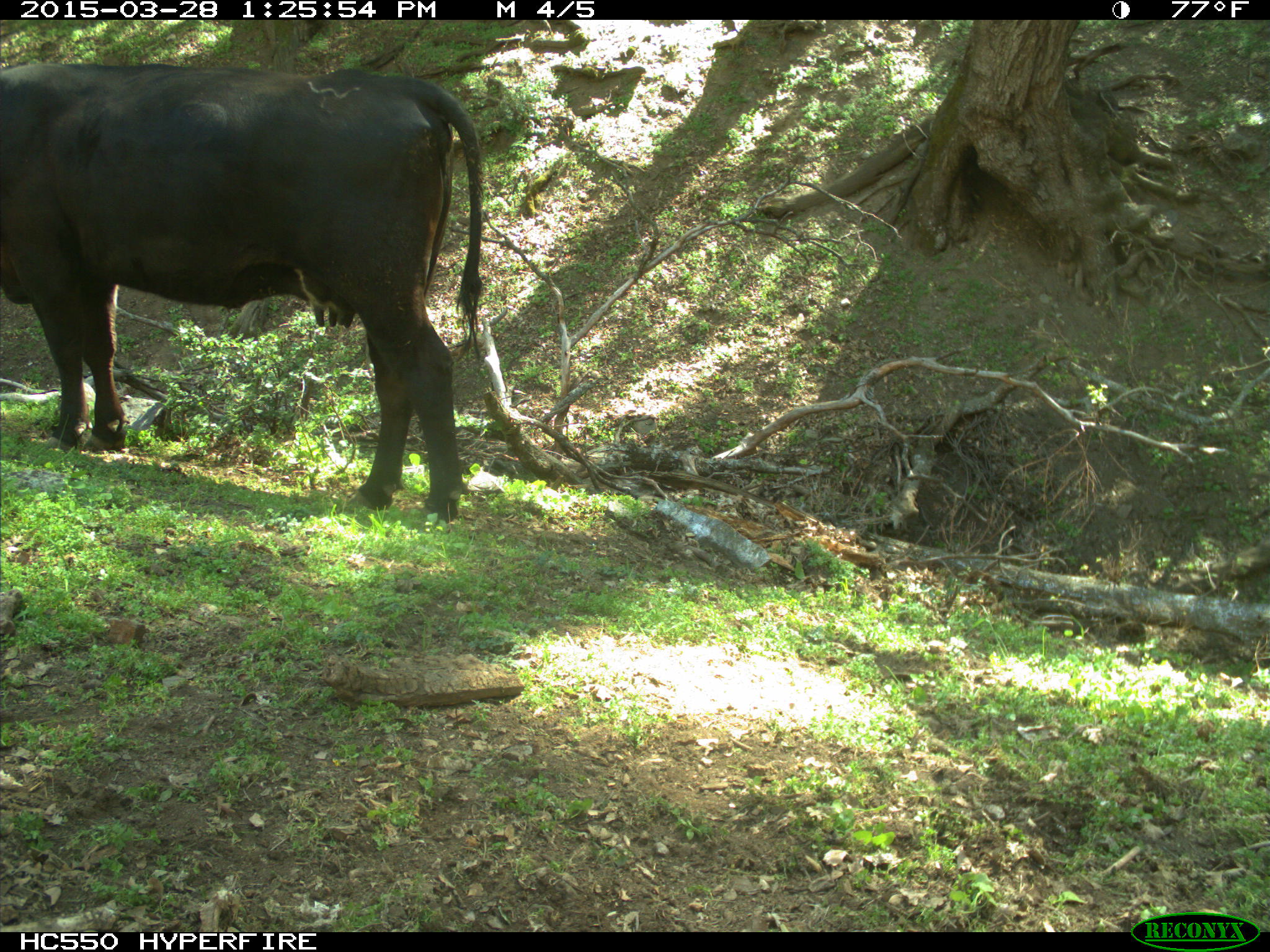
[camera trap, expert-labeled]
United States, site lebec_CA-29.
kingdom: Animalia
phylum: Chordata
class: Mammalia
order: Artiodactyla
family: Bovidae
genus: Bos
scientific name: Bos taurus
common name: domestic cow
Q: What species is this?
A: Bos taurus (domestic cow).